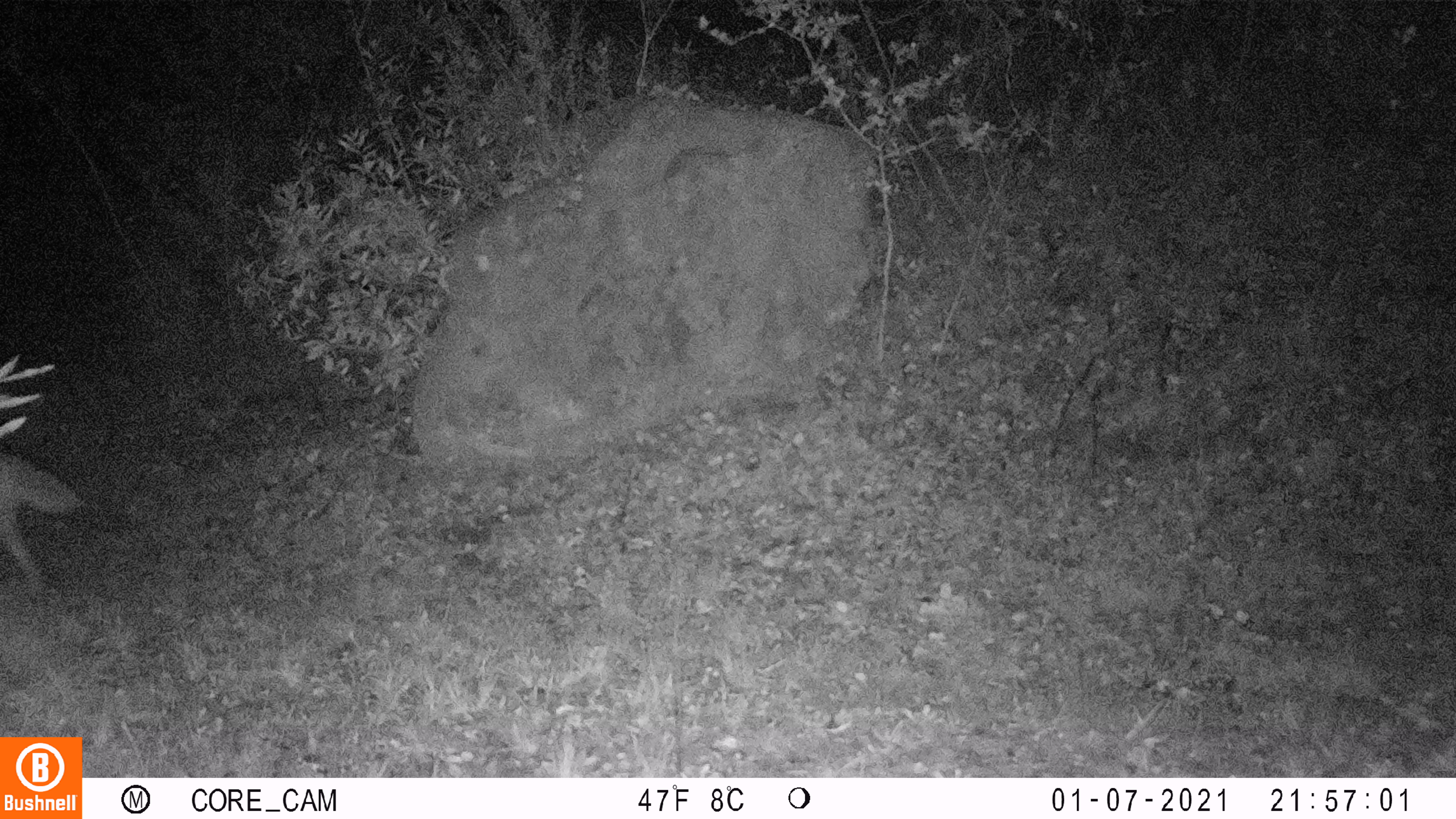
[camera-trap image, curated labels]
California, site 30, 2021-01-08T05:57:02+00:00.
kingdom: Animalia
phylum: Chordata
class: Mammalia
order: Carnivora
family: Canidae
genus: Canis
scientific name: Canis latrans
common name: coyote